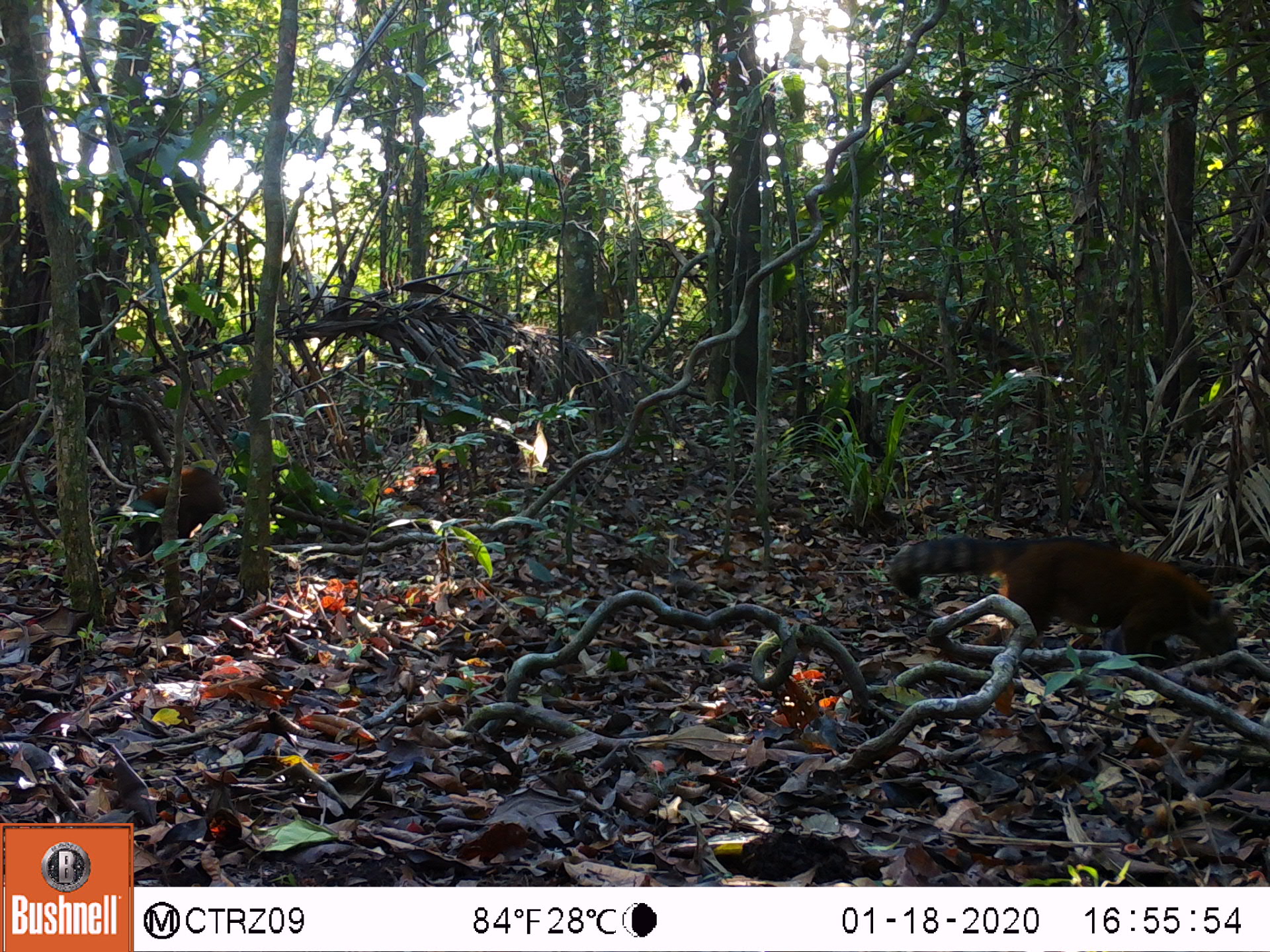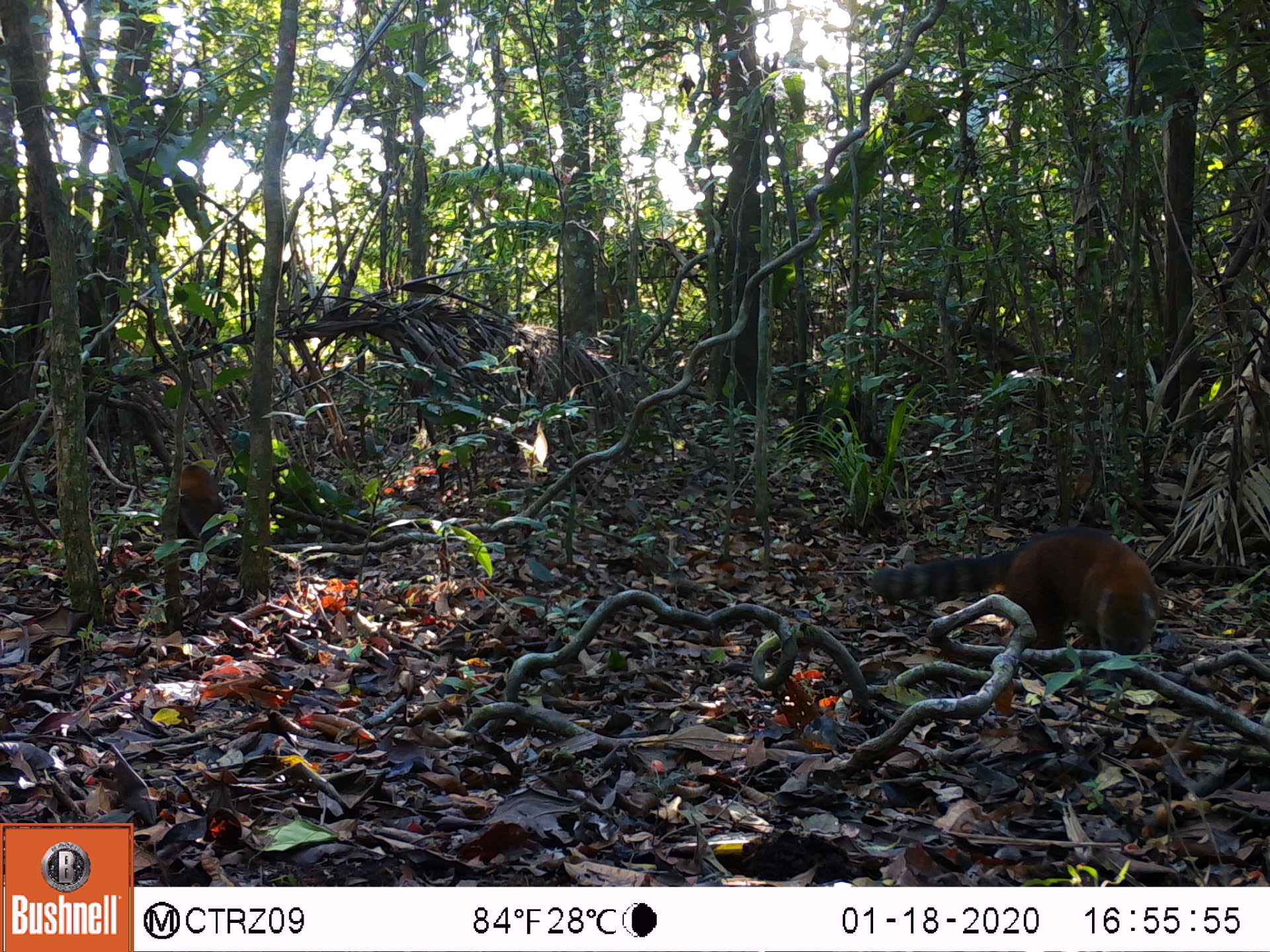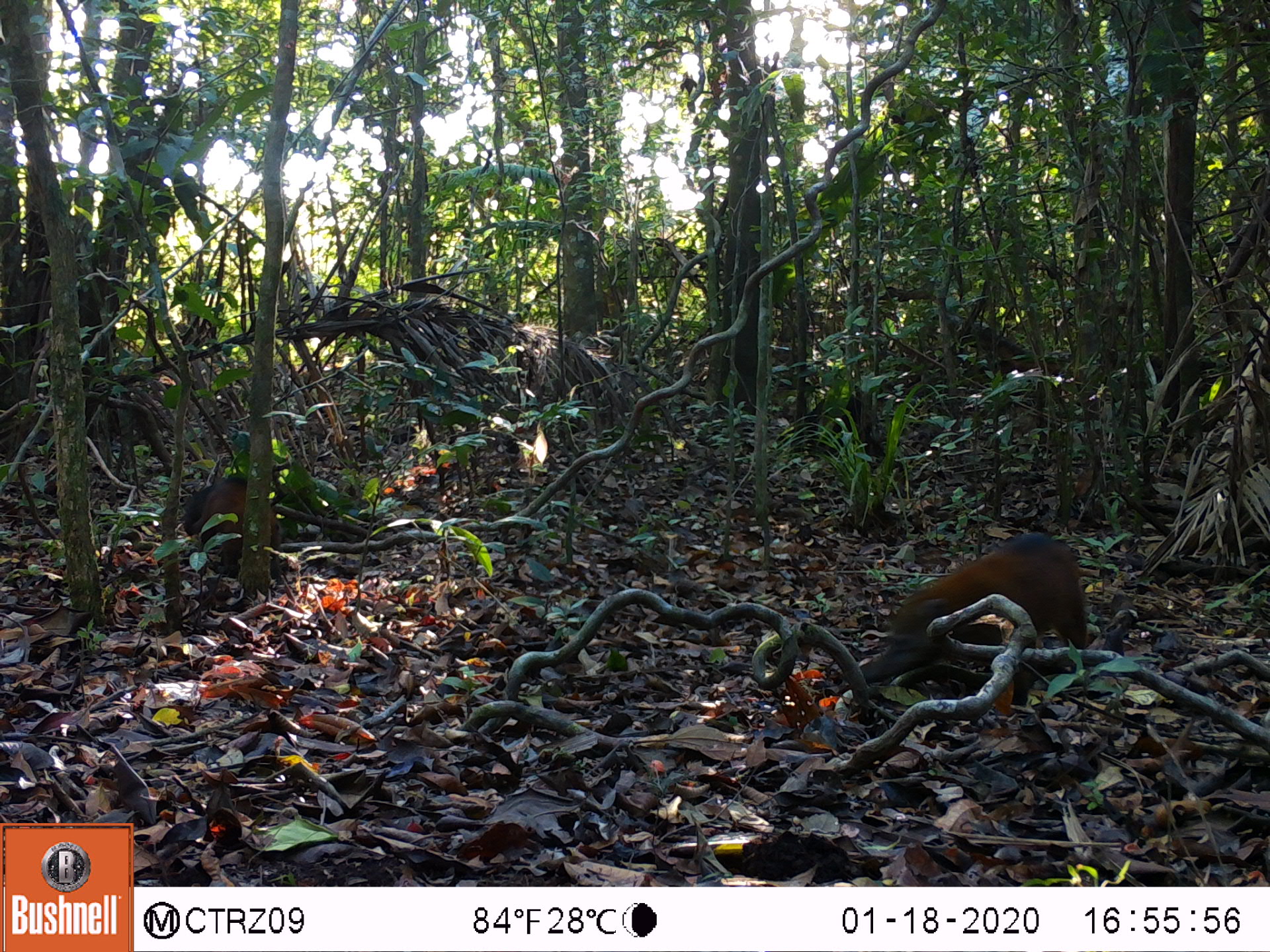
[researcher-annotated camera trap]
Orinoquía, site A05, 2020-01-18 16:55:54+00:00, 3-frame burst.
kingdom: Animalia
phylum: Chordata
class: Mammalia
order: Carnivora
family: Procyonidae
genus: Nasua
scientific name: Nasua nasua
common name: south american coati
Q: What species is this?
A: South american coati (Nasua nasua).